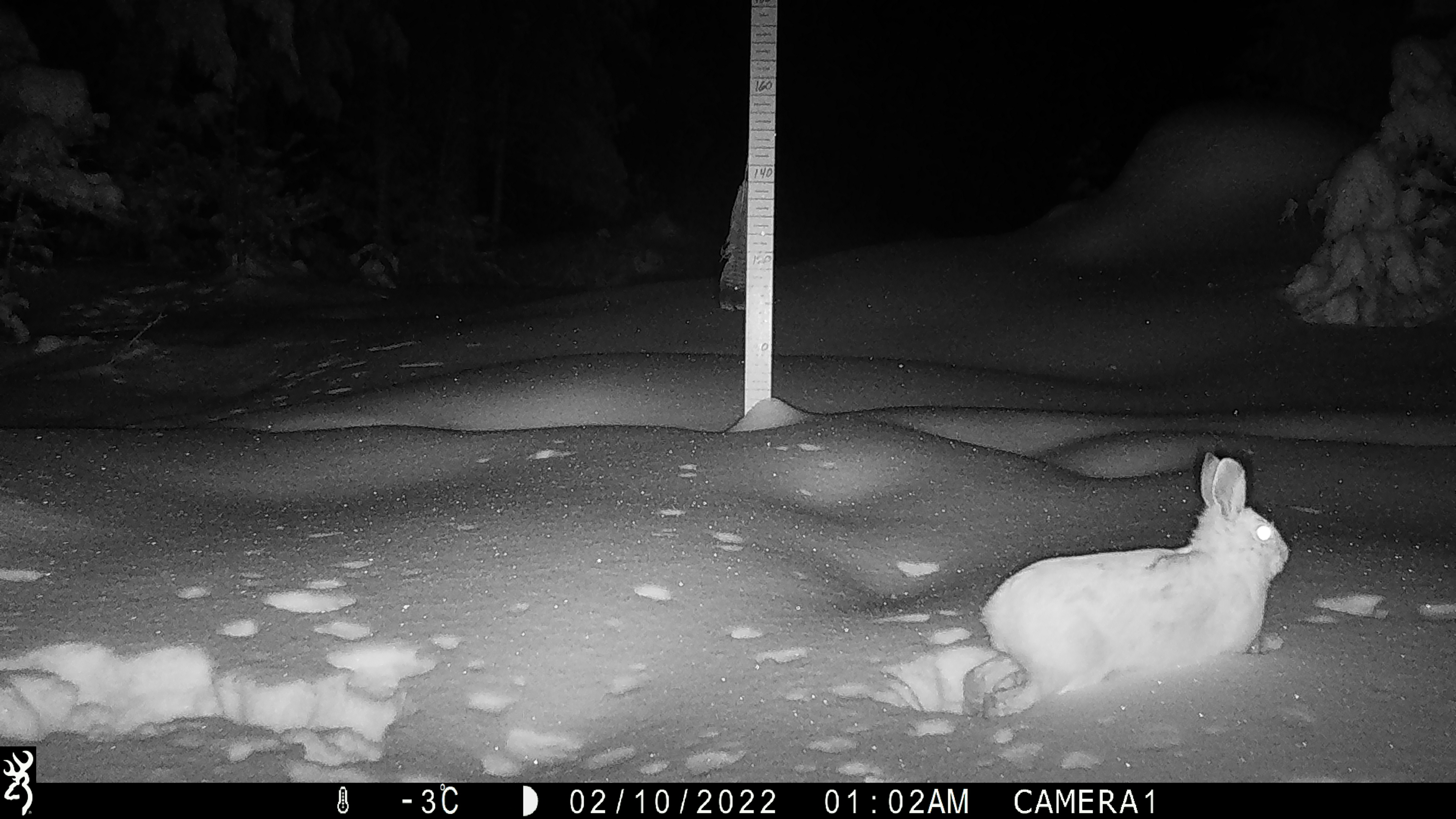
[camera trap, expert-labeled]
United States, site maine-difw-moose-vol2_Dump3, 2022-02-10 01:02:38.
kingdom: Animalia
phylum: Chordata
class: Mammalia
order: Lagomorpha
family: Leporidae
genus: Lepus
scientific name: Lepus americanus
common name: snowshoe hare